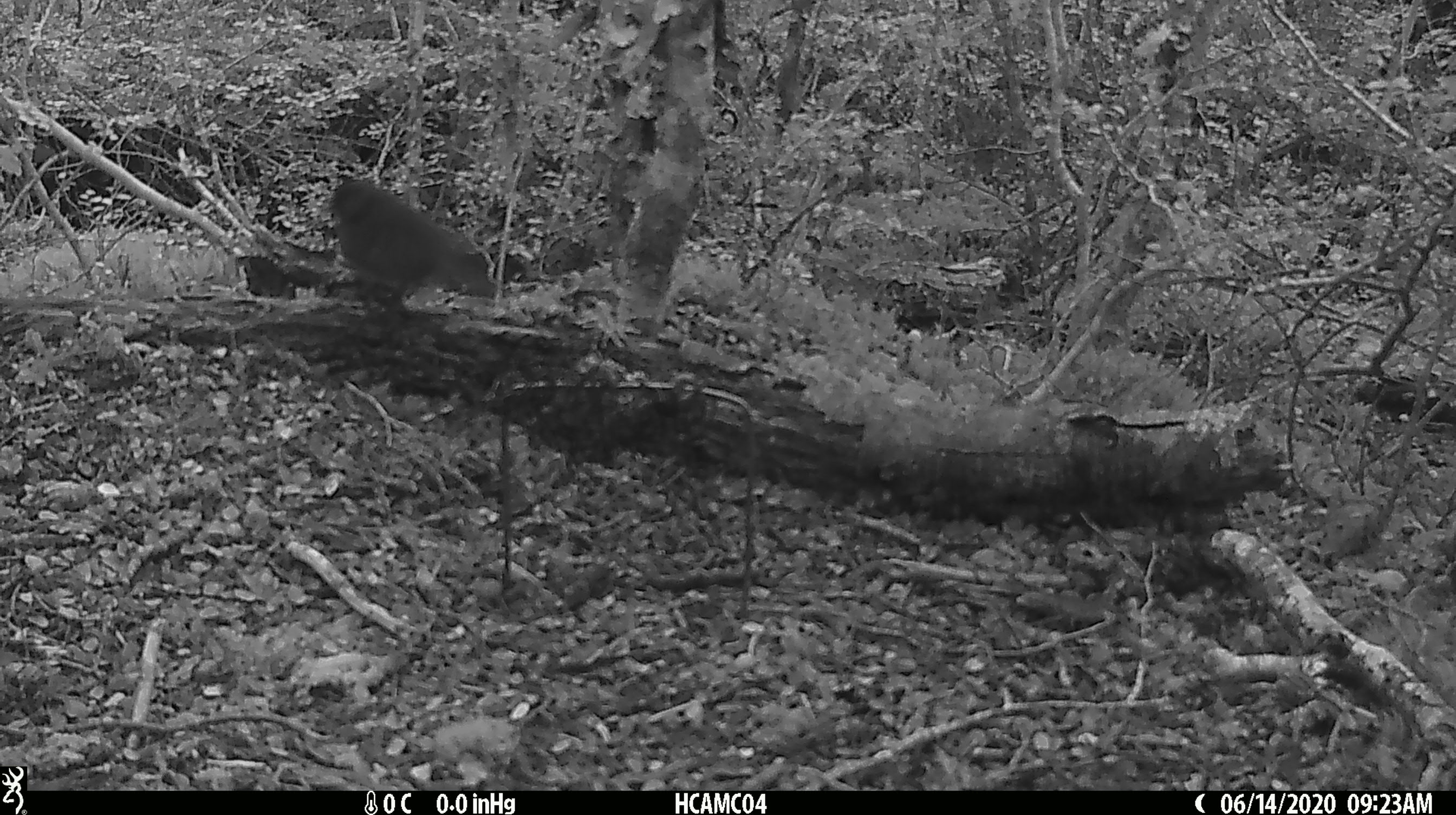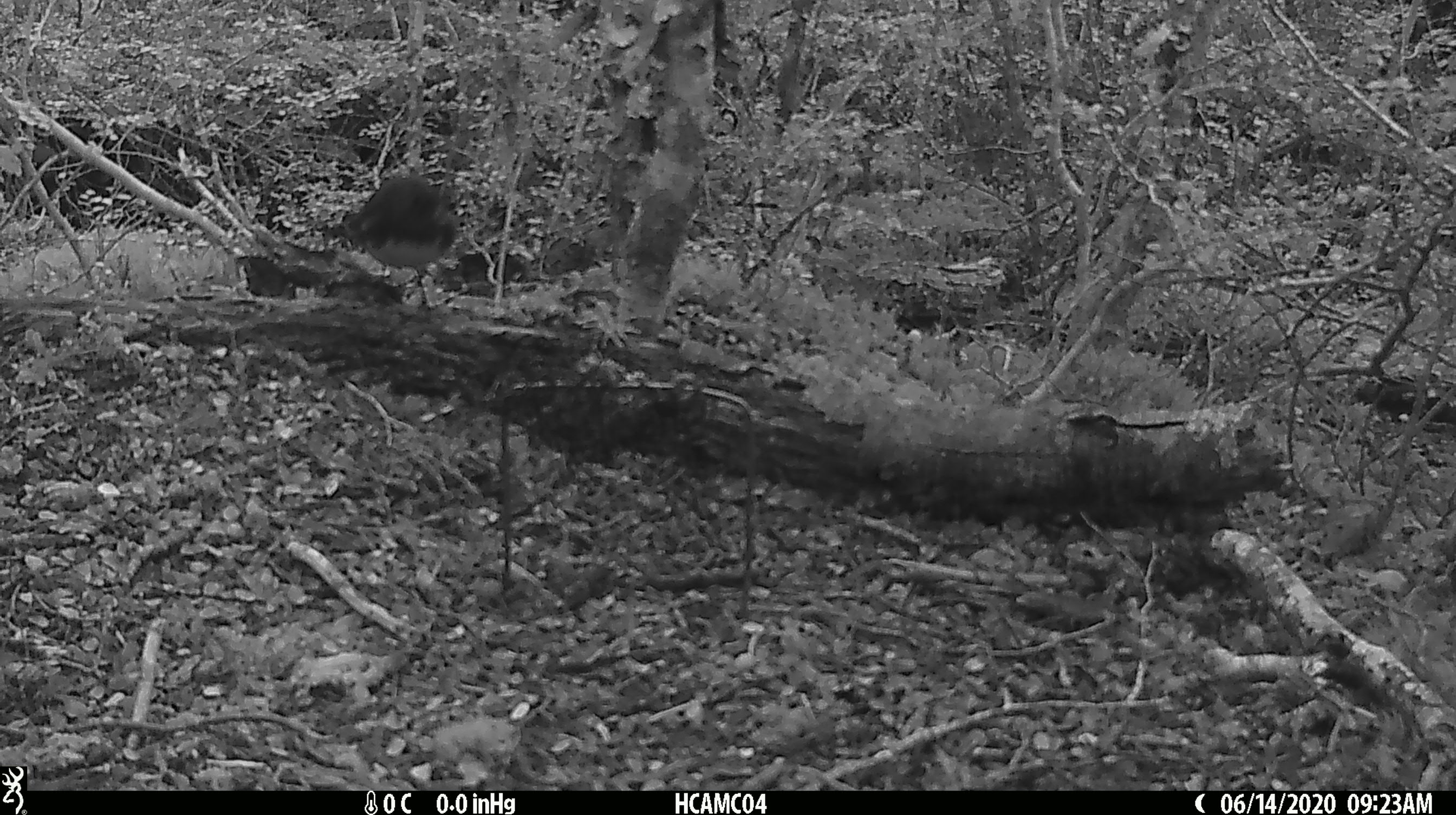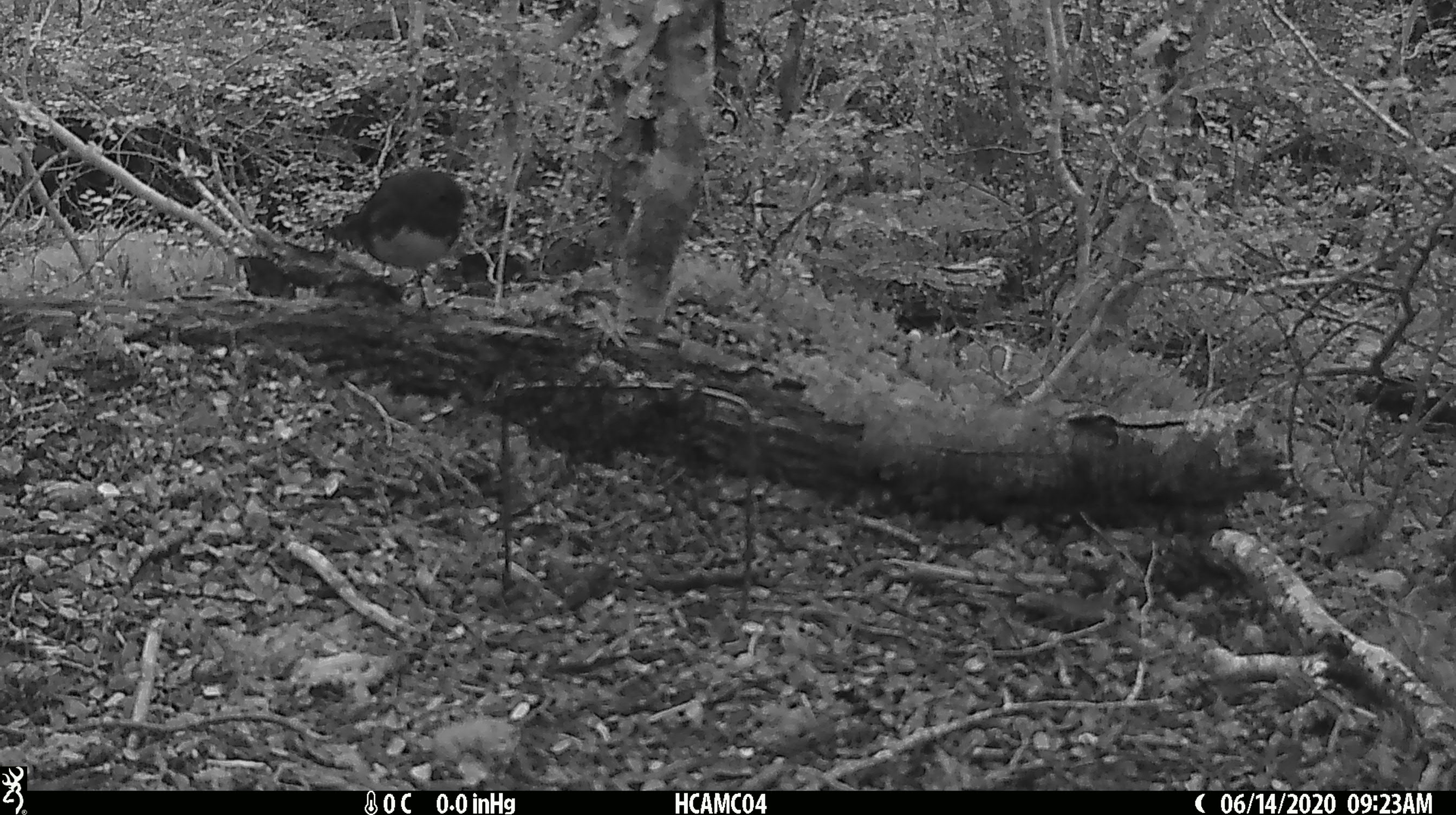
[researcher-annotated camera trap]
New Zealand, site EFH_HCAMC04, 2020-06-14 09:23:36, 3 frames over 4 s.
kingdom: Animalia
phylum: Chordata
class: Aves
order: Passeriformes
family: Petroicidae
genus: Petroica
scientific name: Petroica australis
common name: new zealand robin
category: robin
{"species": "robin (new zealand robin) (Petroica australis)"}